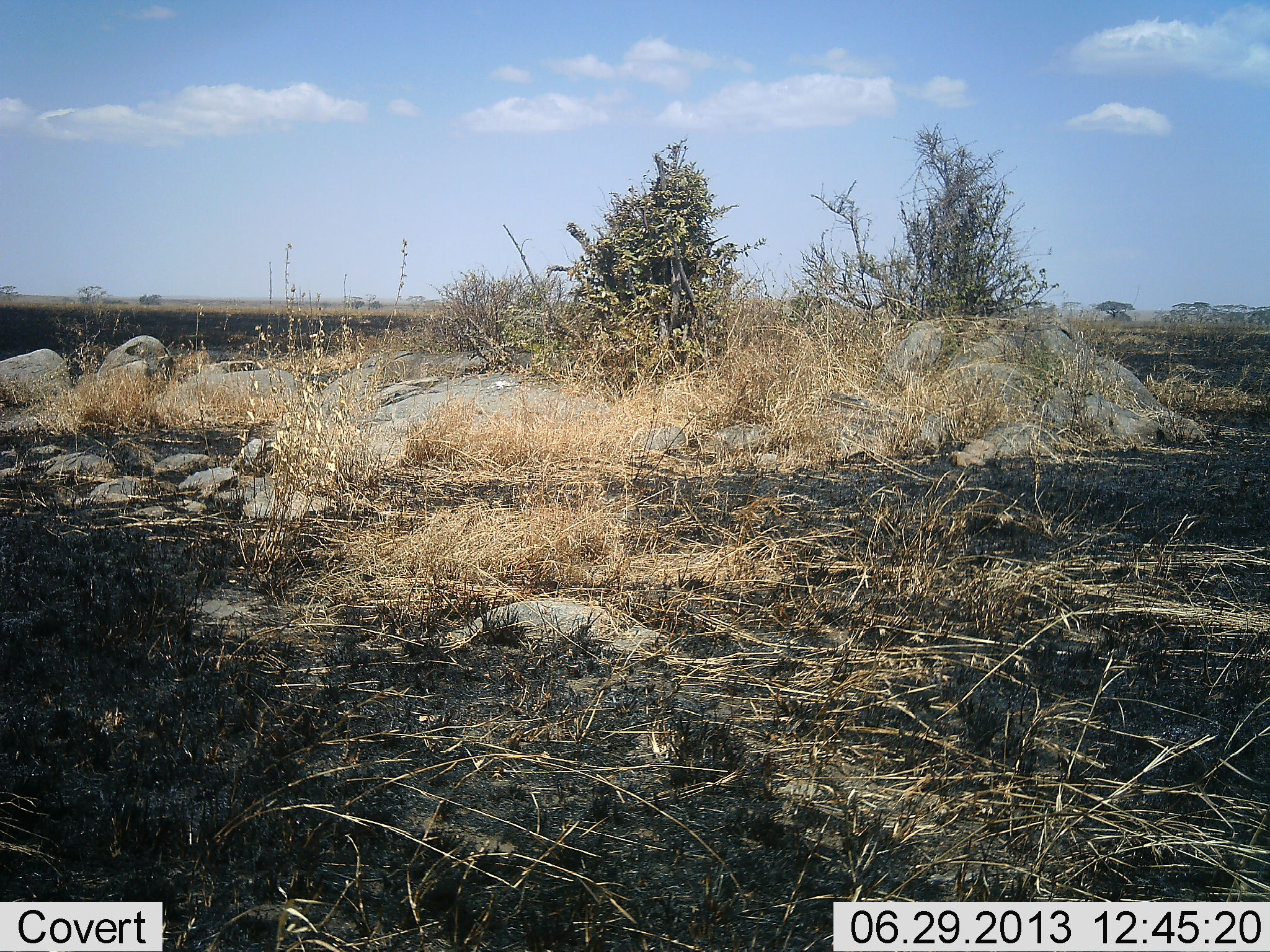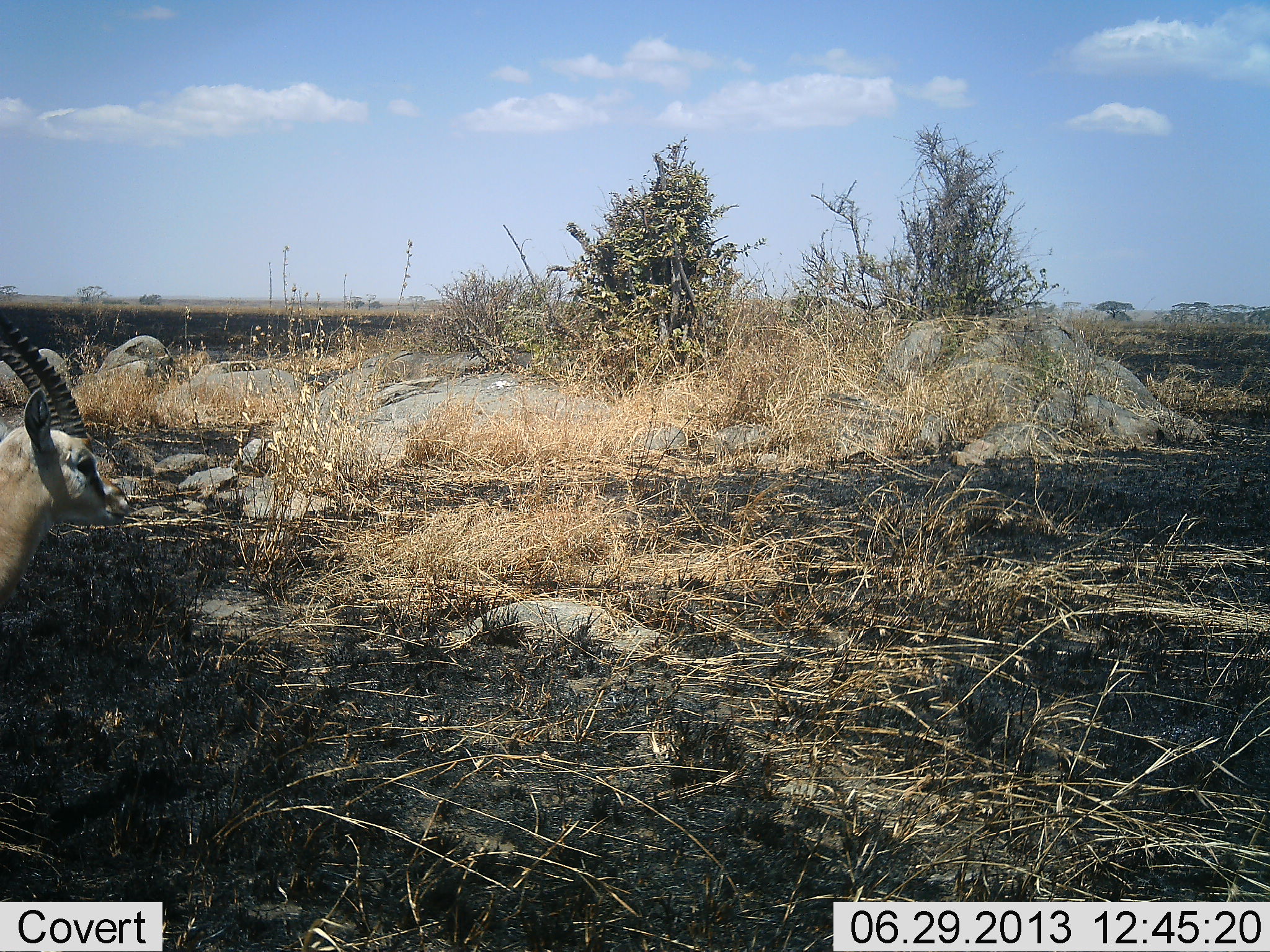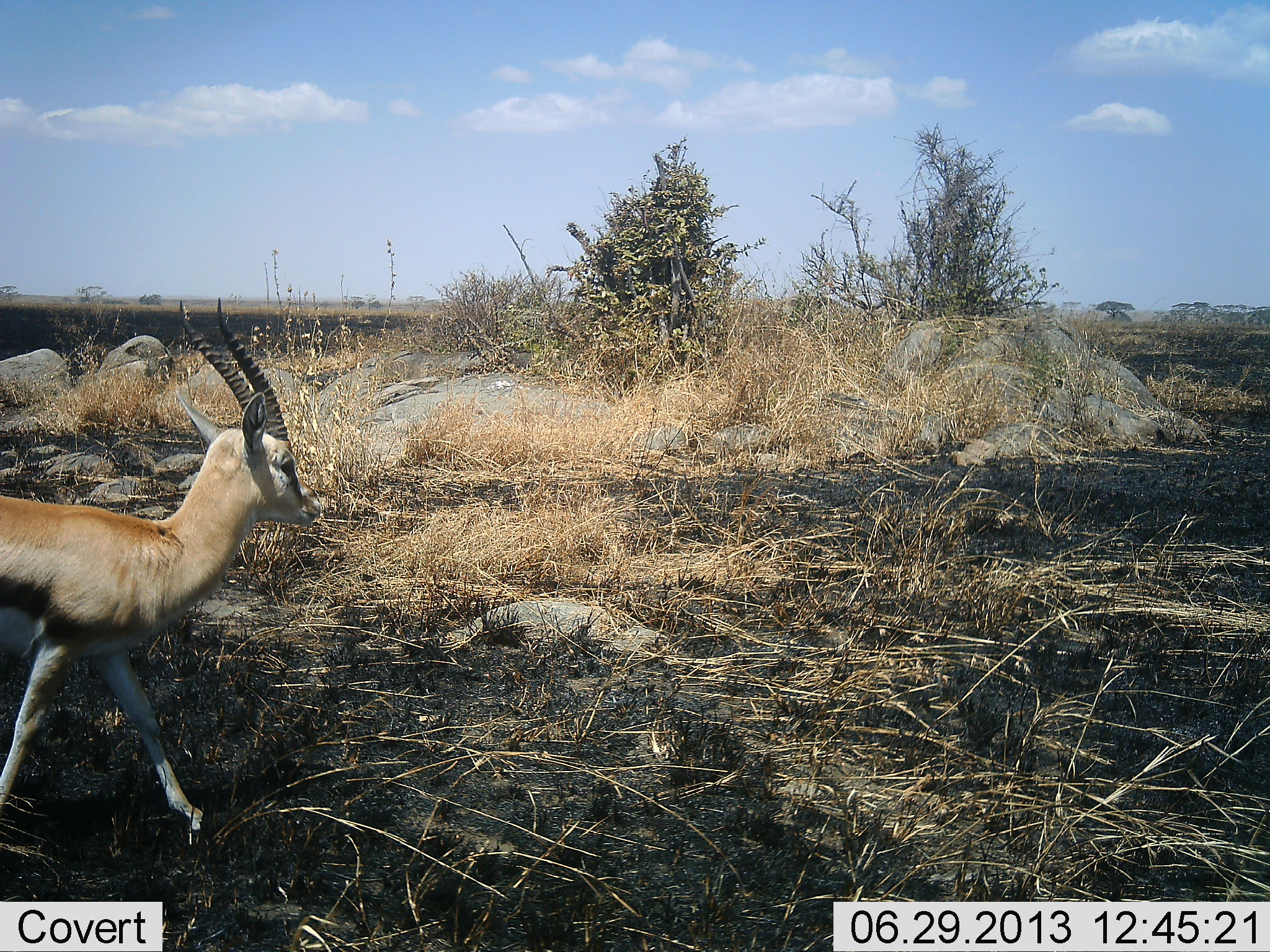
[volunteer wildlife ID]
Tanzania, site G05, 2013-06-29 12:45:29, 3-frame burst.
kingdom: Animalia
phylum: Chordata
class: Mammalia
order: Artiodactyla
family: Bovidae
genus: Eudorcas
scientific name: Eudorcas thomsonii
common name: thomson's gazelle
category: gazellethomsons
Gazellethomsons (thomson's gazelle) (Eudorcas thomsonii), count 1. Behavior (volunteer vote fractions): standing 10%, resting 0%, moving 90%, interacting 0%. Young present (vote fraction): 0%. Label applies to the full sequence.